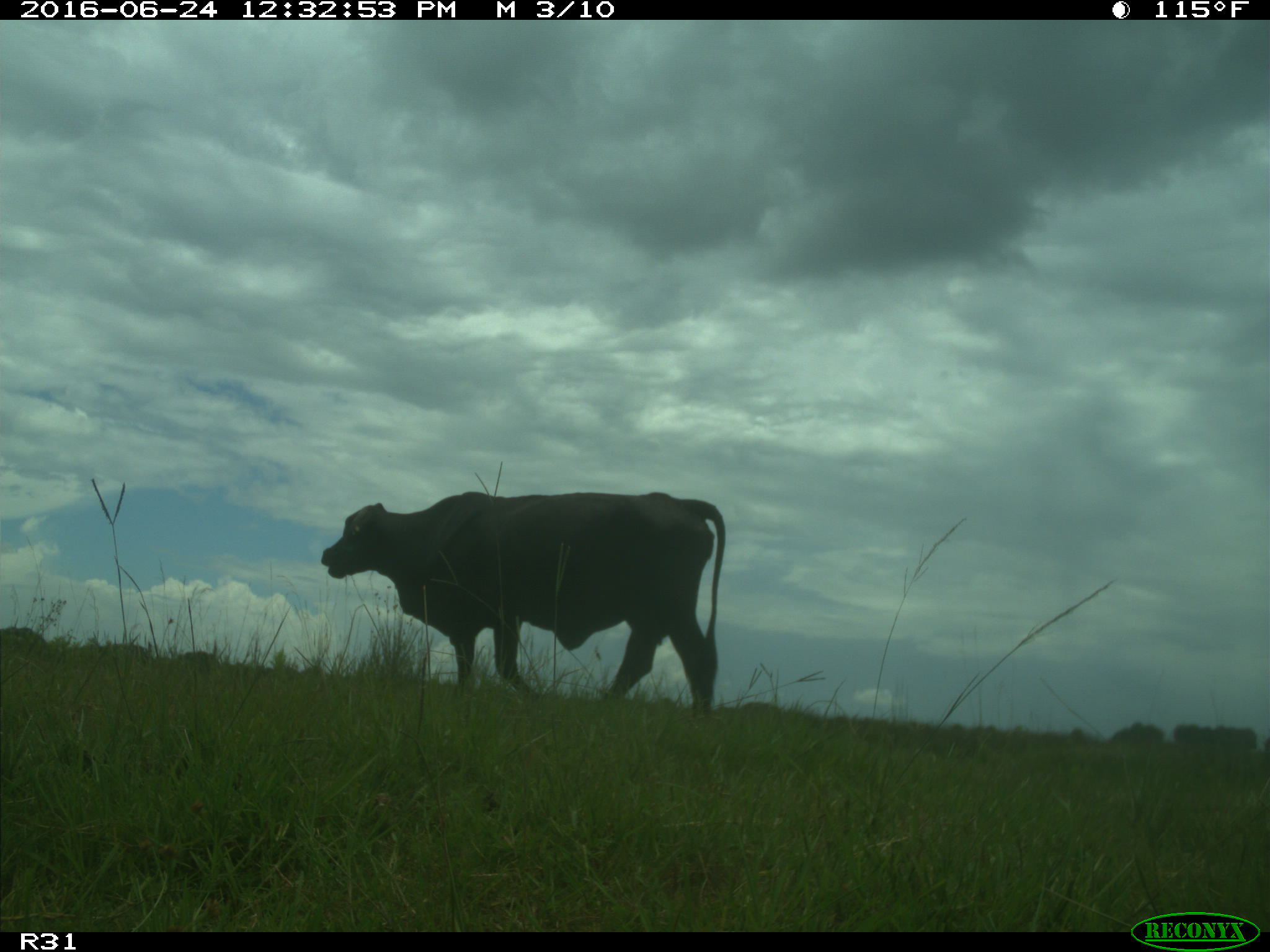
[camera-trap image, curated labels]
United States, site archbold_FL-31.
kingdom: Animalia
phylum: Chordata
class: Mammalia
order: Artiodactyla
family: Bovidae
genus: Bos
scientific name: Bos taurus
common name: domestic cow